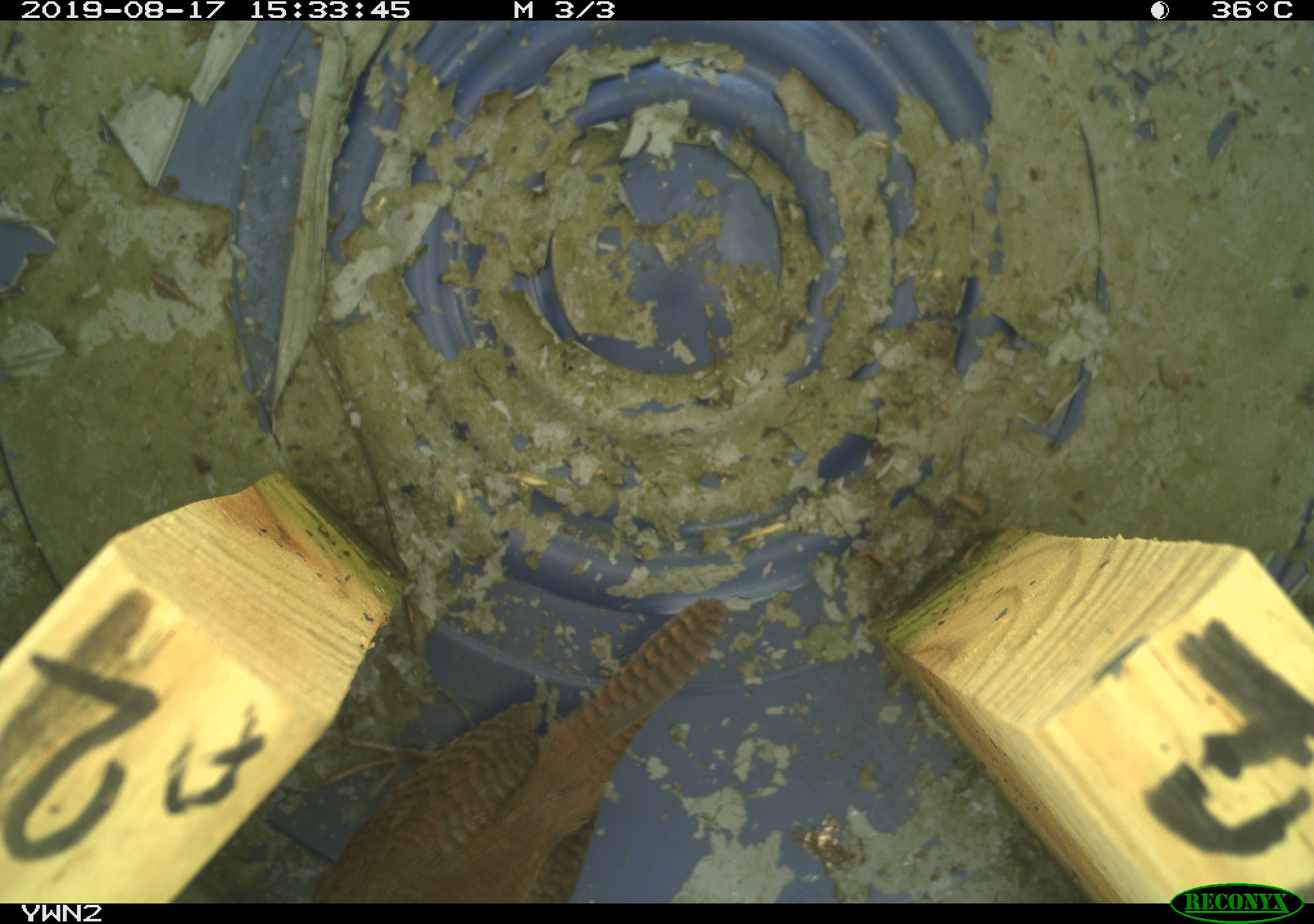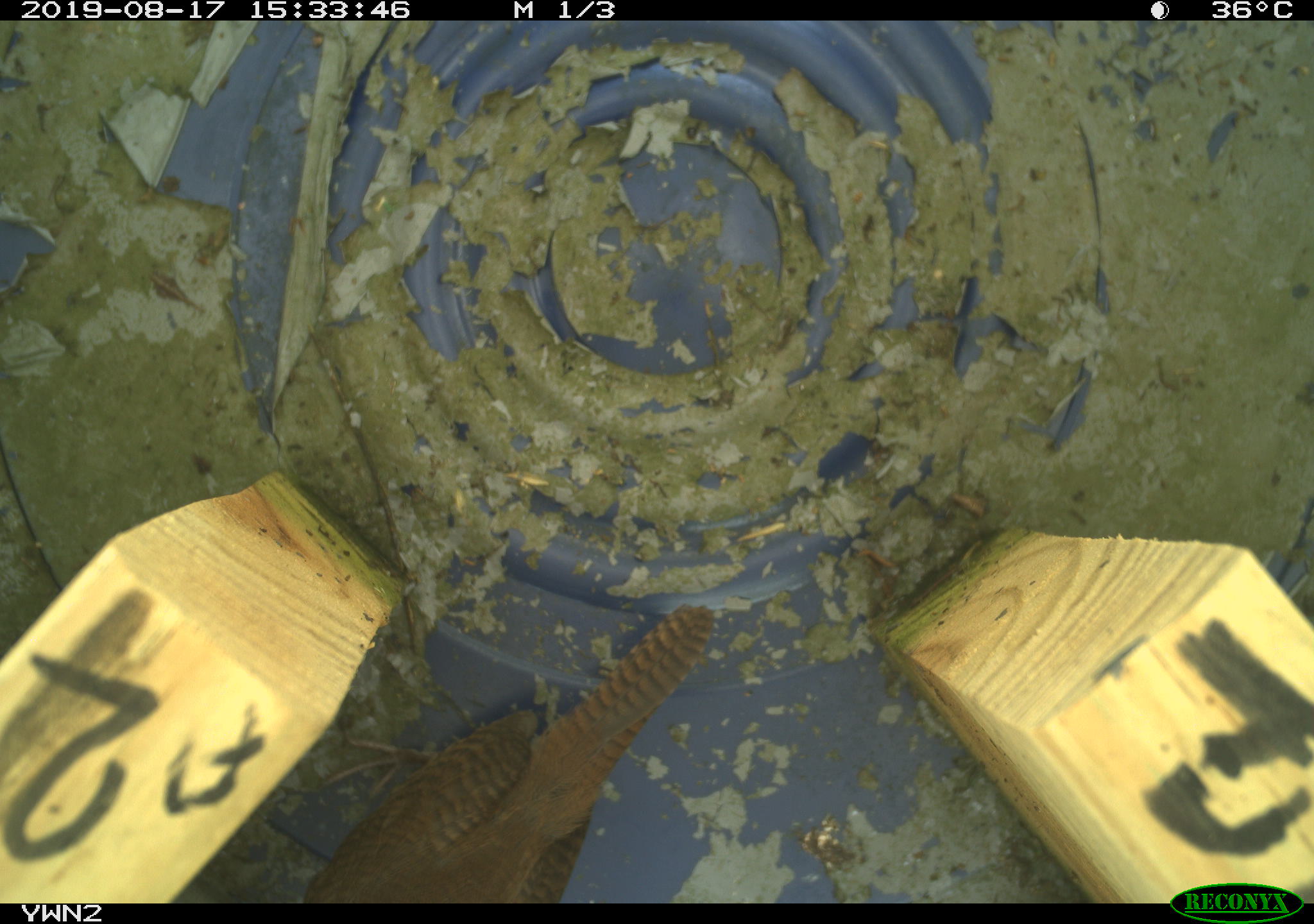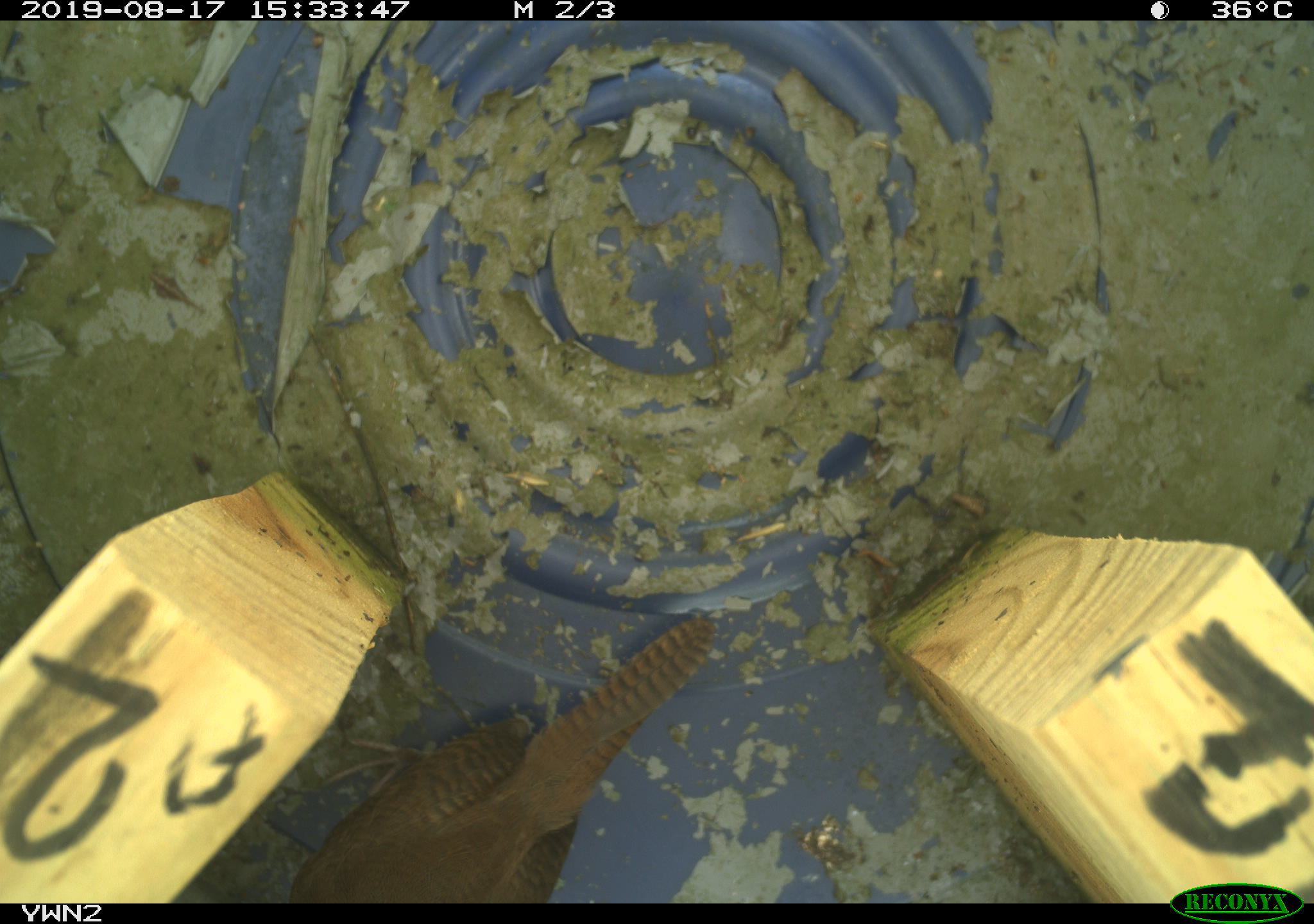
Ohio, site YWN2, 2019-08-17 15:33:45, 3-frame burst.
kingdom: Animalia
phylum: Chordata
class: Aves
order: Passeriformes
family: Troglodytidae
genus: Troglodytes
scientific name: Troglodytes aedon aedon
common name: northern house wren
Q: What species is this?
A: Northern house wren (Troglodytes aedon aedon).